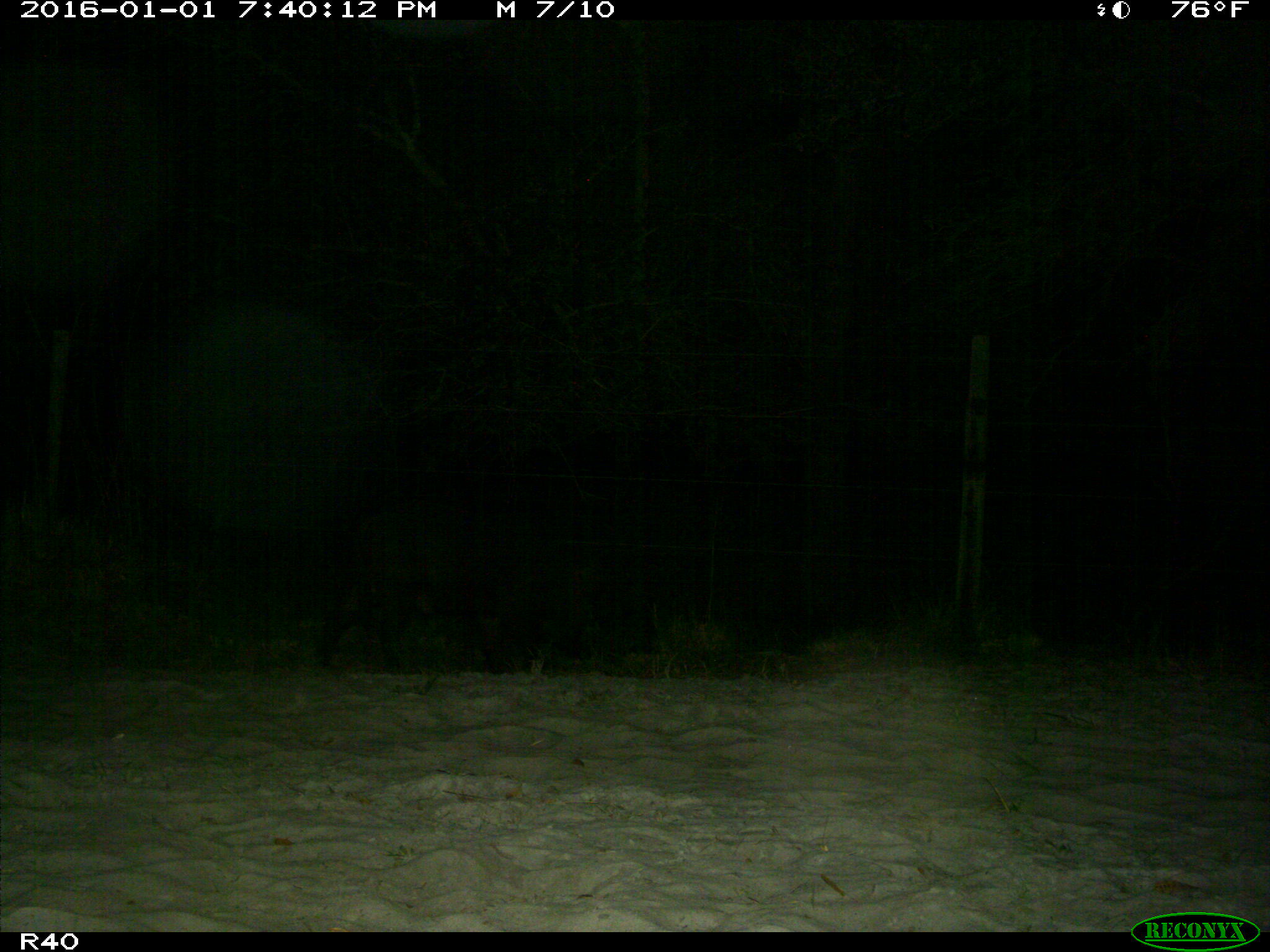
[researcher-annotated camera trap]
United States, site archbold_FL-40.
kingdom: Animalia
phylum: Chordata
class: Mammalia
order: Artiodactyla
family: Suidae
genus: Sus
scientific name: Sus scrofa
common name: wild boar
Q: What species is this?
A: Sus scrofa (wild boar).